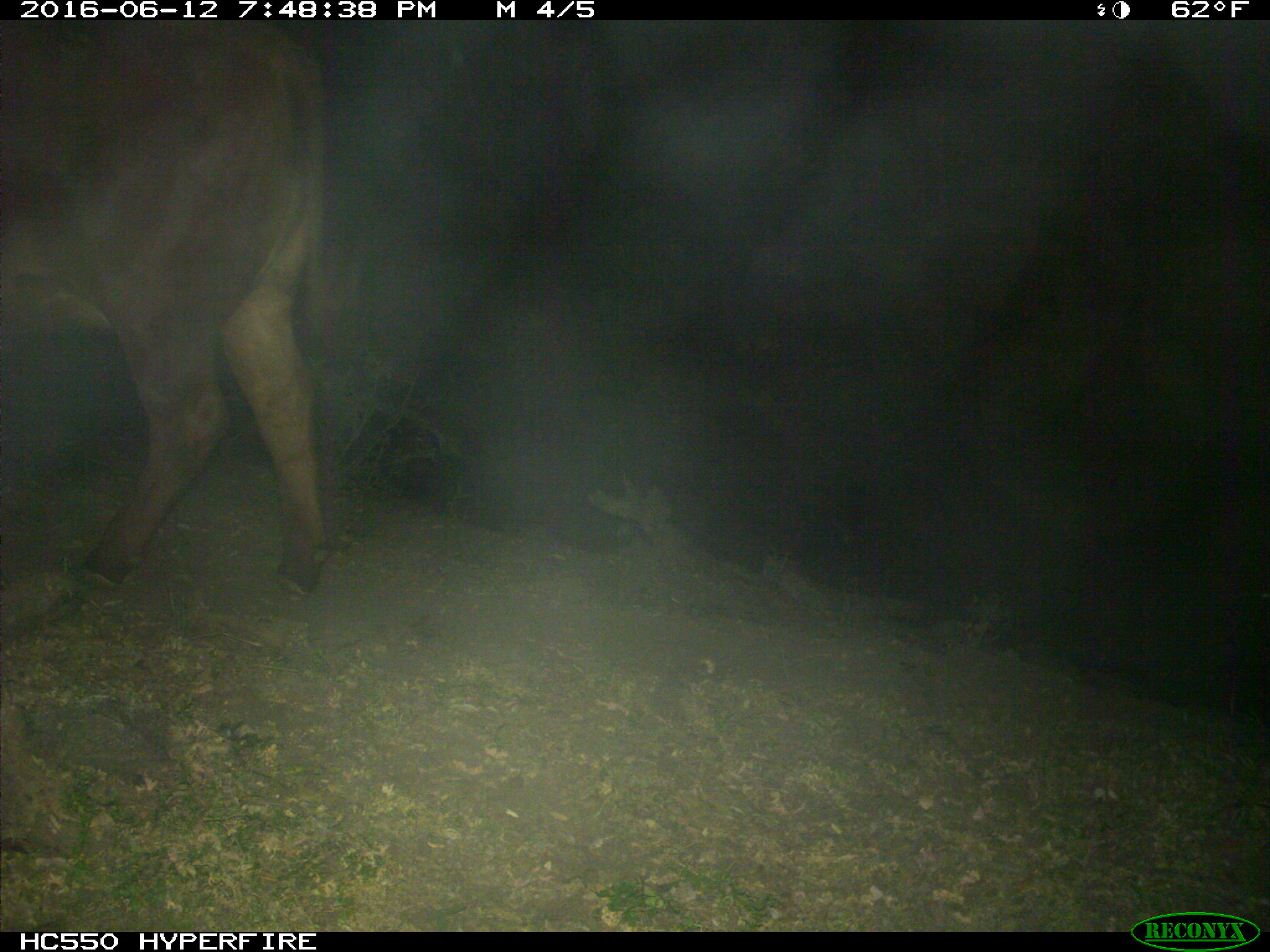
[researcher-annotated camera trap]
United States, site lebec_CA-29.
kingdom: Animalia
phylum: Chordata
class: Mammalia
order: Artiodactyla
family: Bovidae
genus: Bos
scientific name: Bos taurus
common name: domestic cow